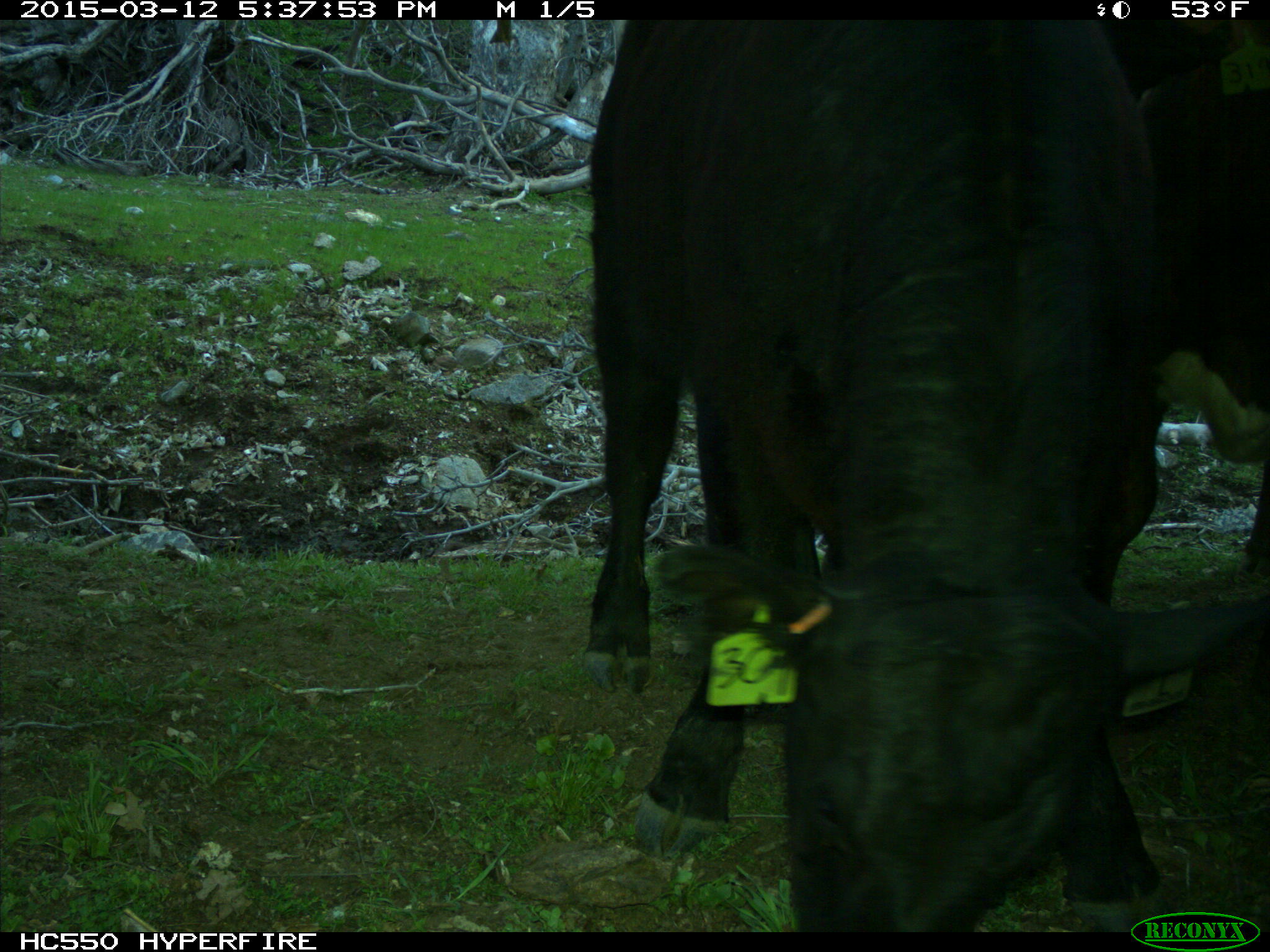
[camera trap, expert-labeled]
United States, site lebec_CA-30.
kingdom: Animalia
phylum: Chordata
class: Mammalia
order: Artiodactyla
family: Bovidae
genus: Bos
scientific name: Bos taurus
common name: domestic cow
Bos taurus (domestic cow).